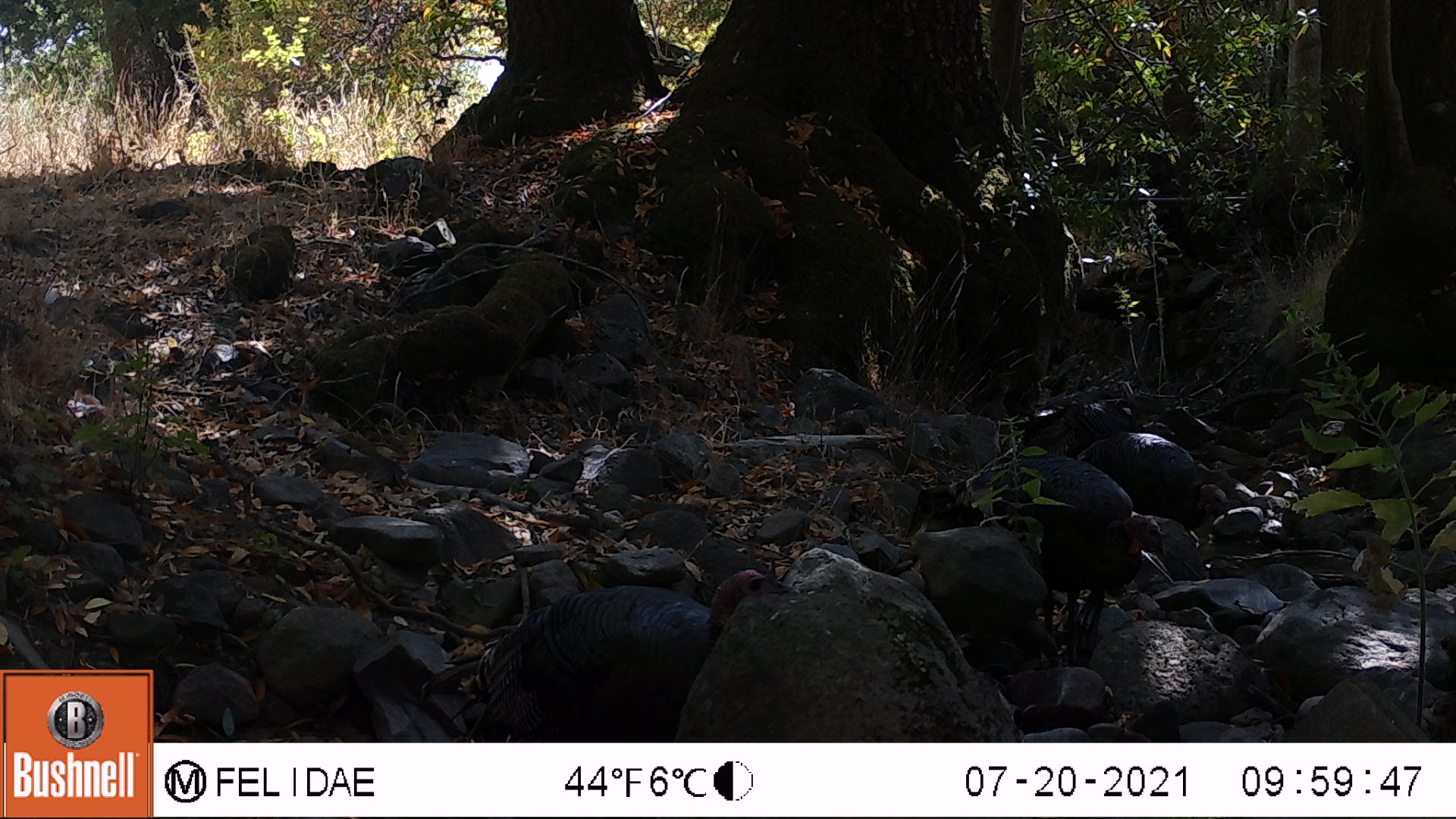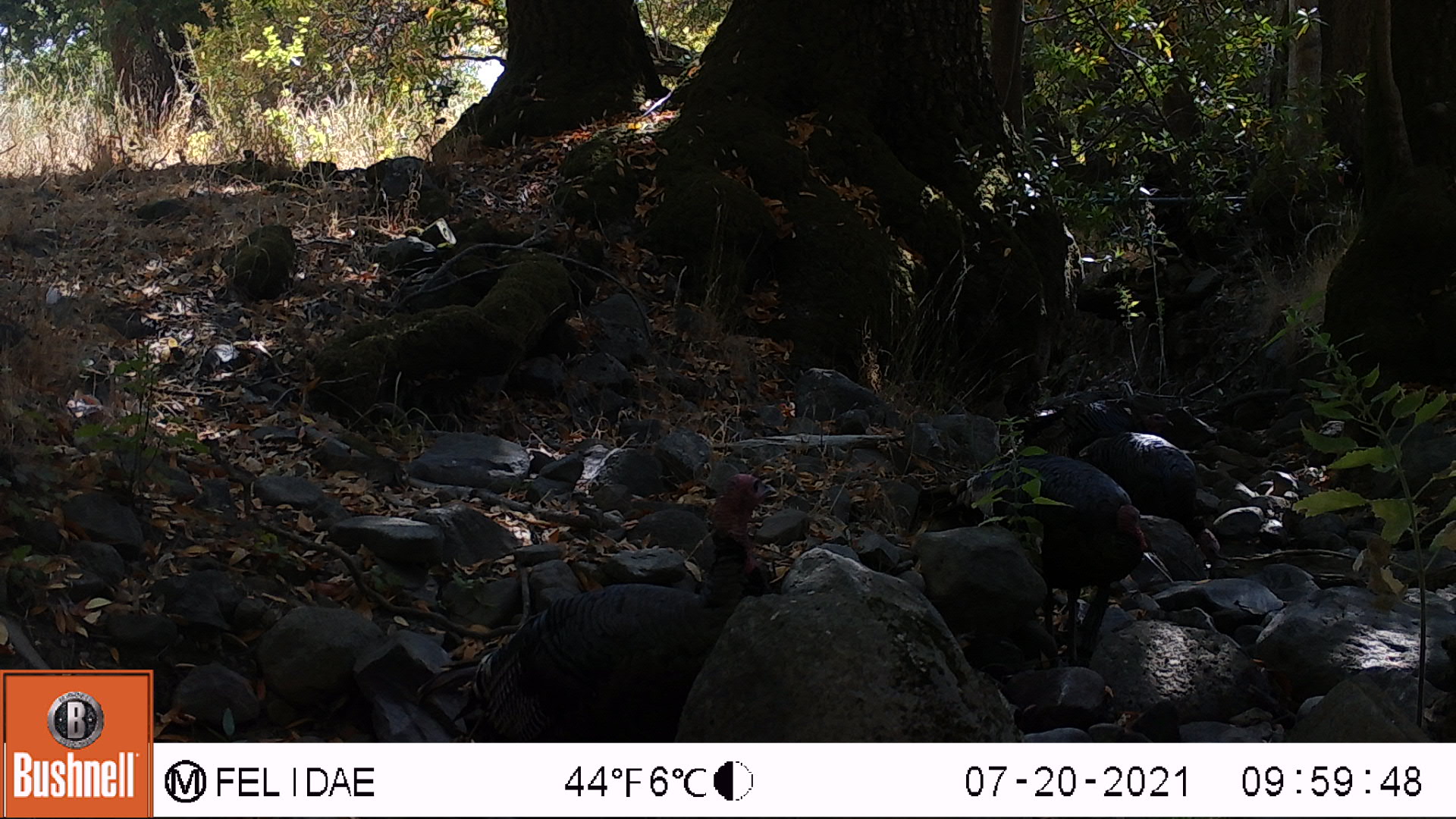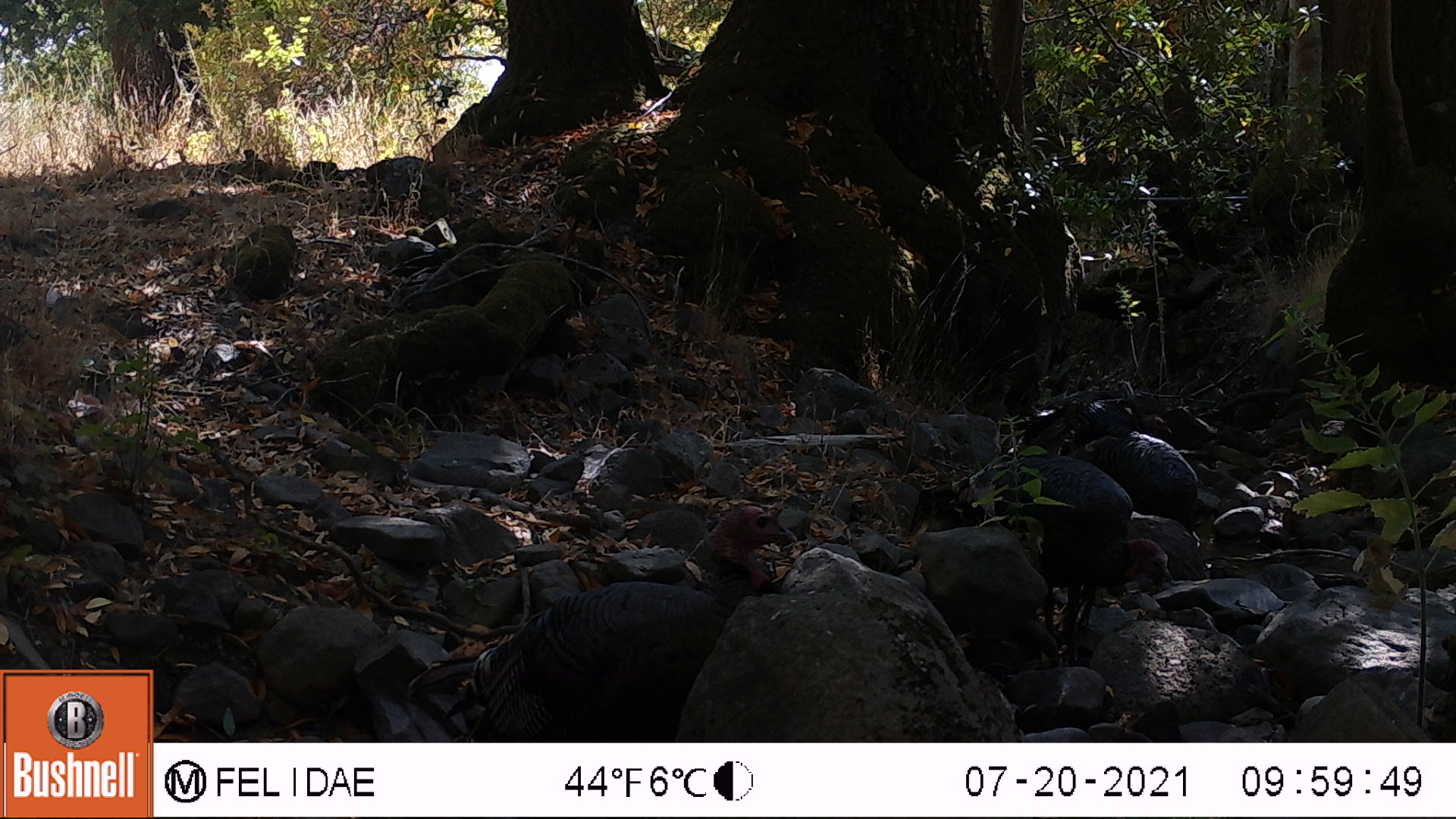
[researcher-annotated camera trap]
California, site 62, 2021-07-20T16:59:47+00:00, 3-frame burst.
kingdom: Animalia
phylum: Chordata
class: Aves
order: Galliformes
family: Phasianidae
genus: Meleagris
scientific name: Meleagris gallopavo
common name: turkey